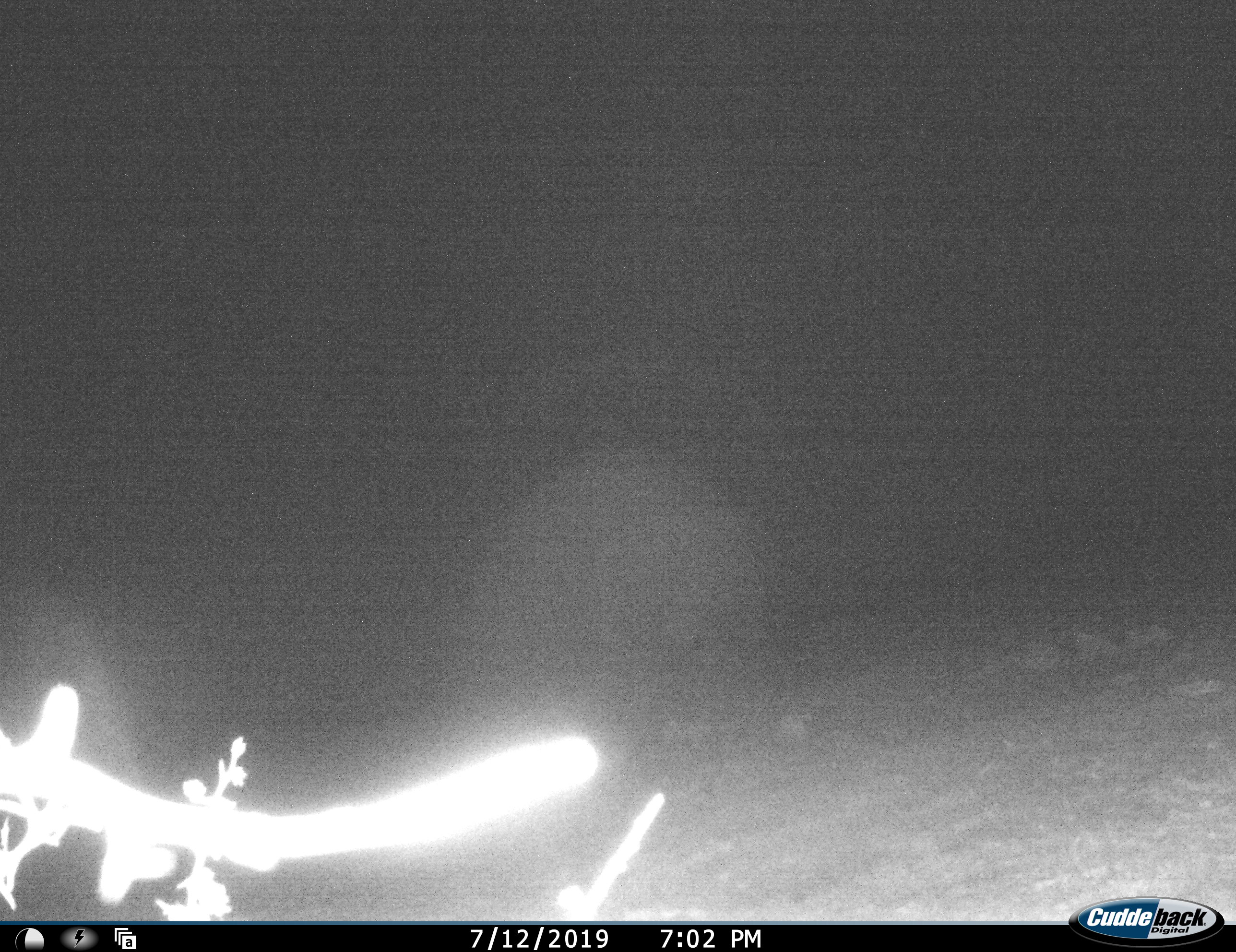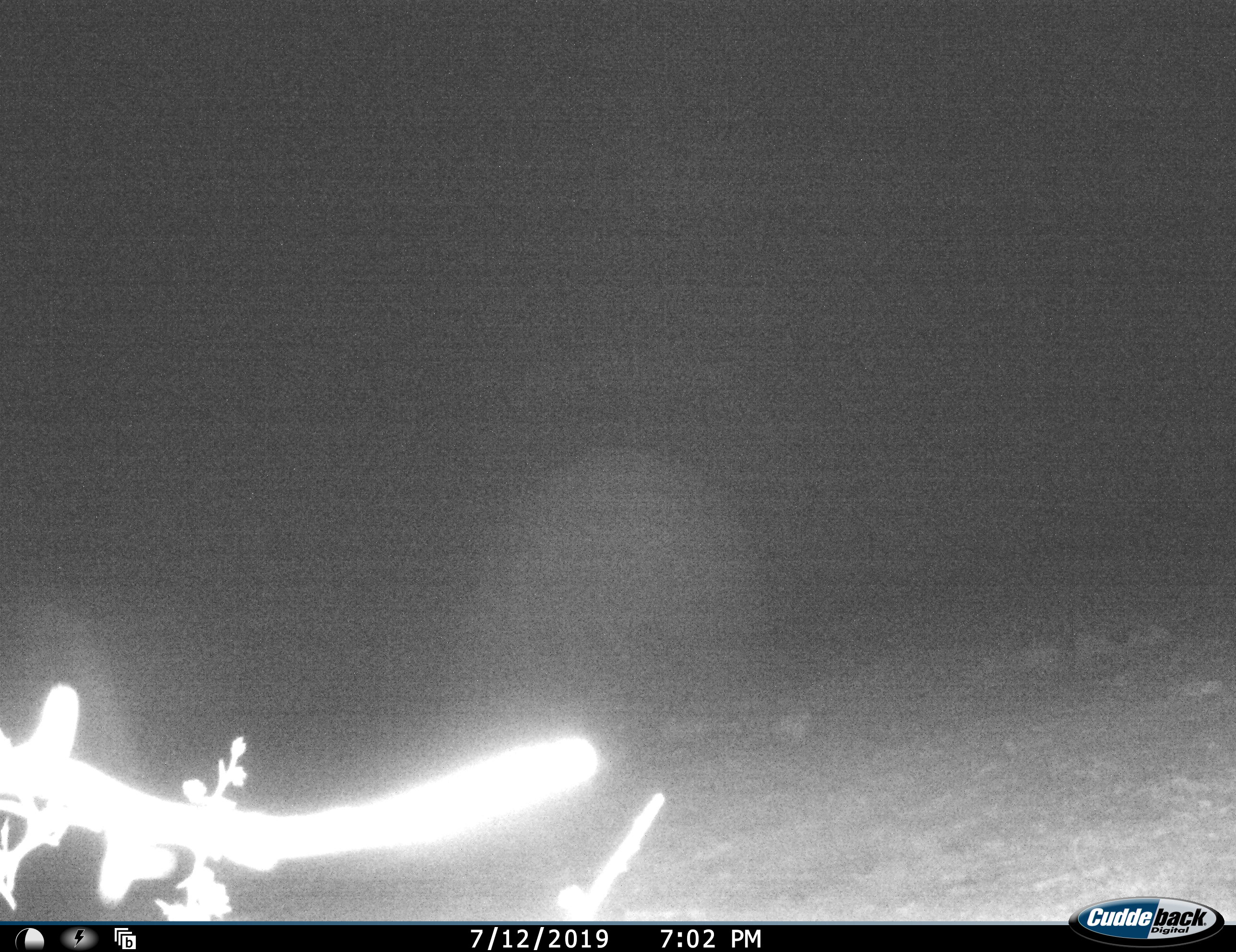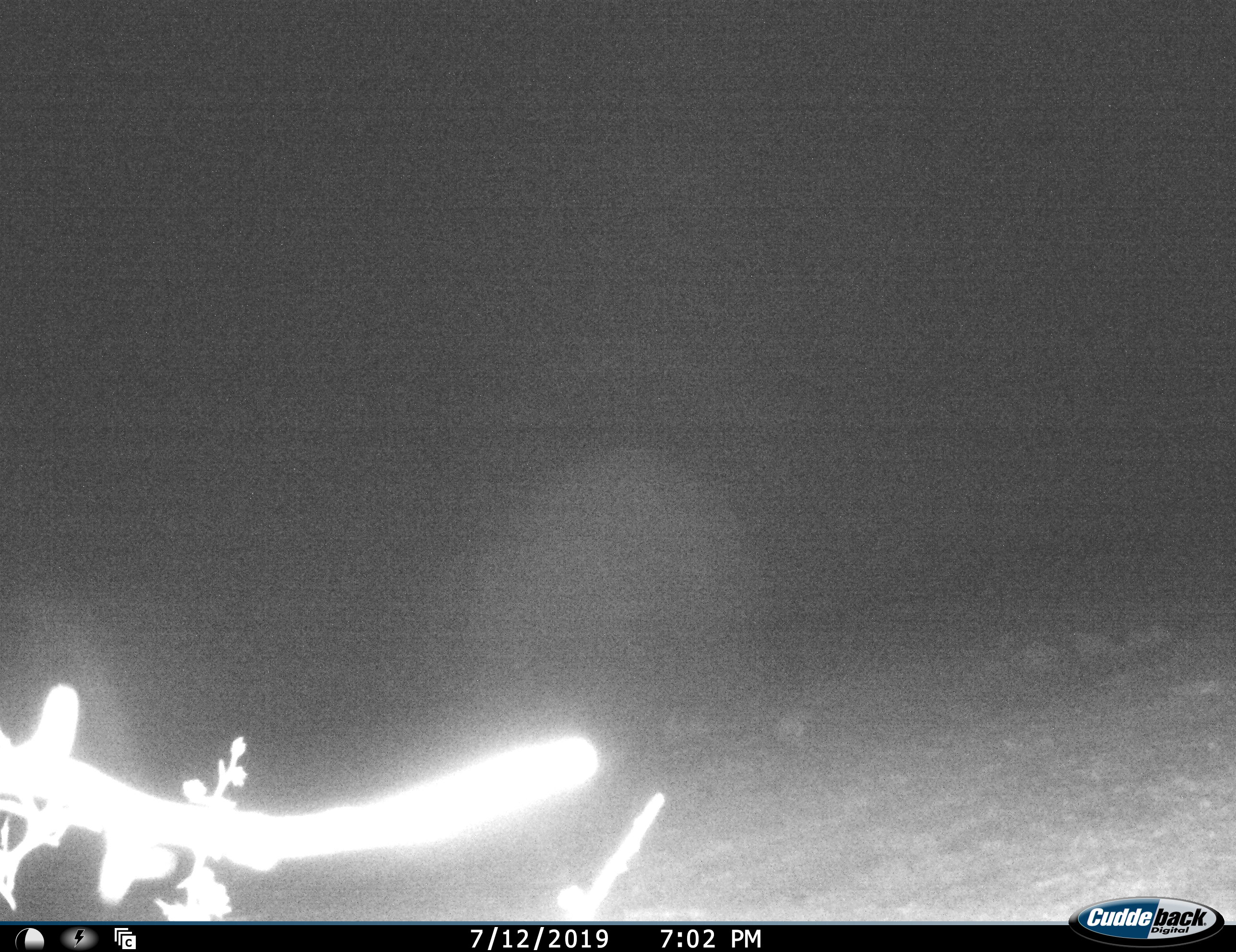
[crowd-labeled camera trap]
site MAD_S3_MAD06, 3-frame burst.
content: unidentified animal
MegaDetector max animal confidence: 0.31